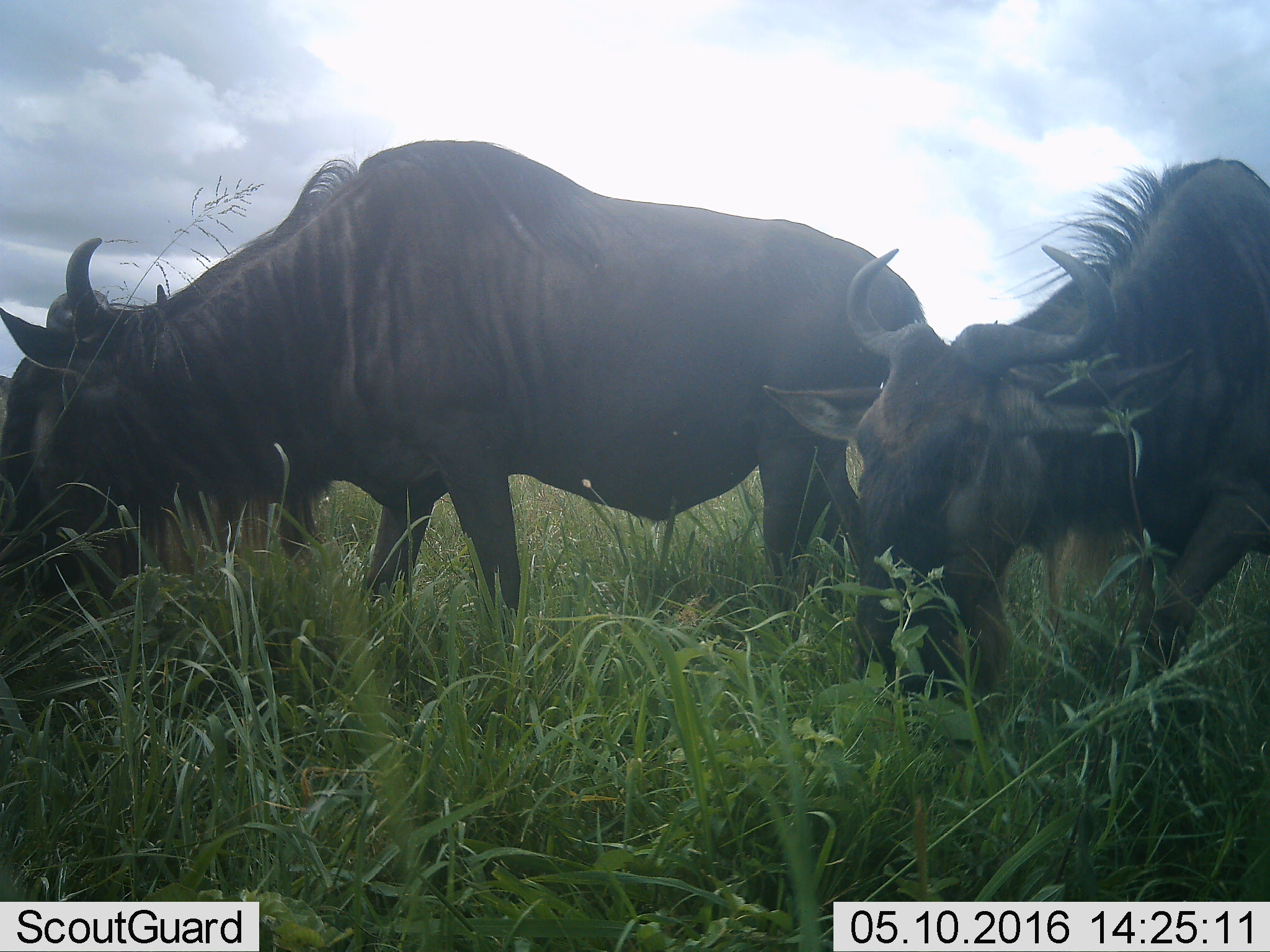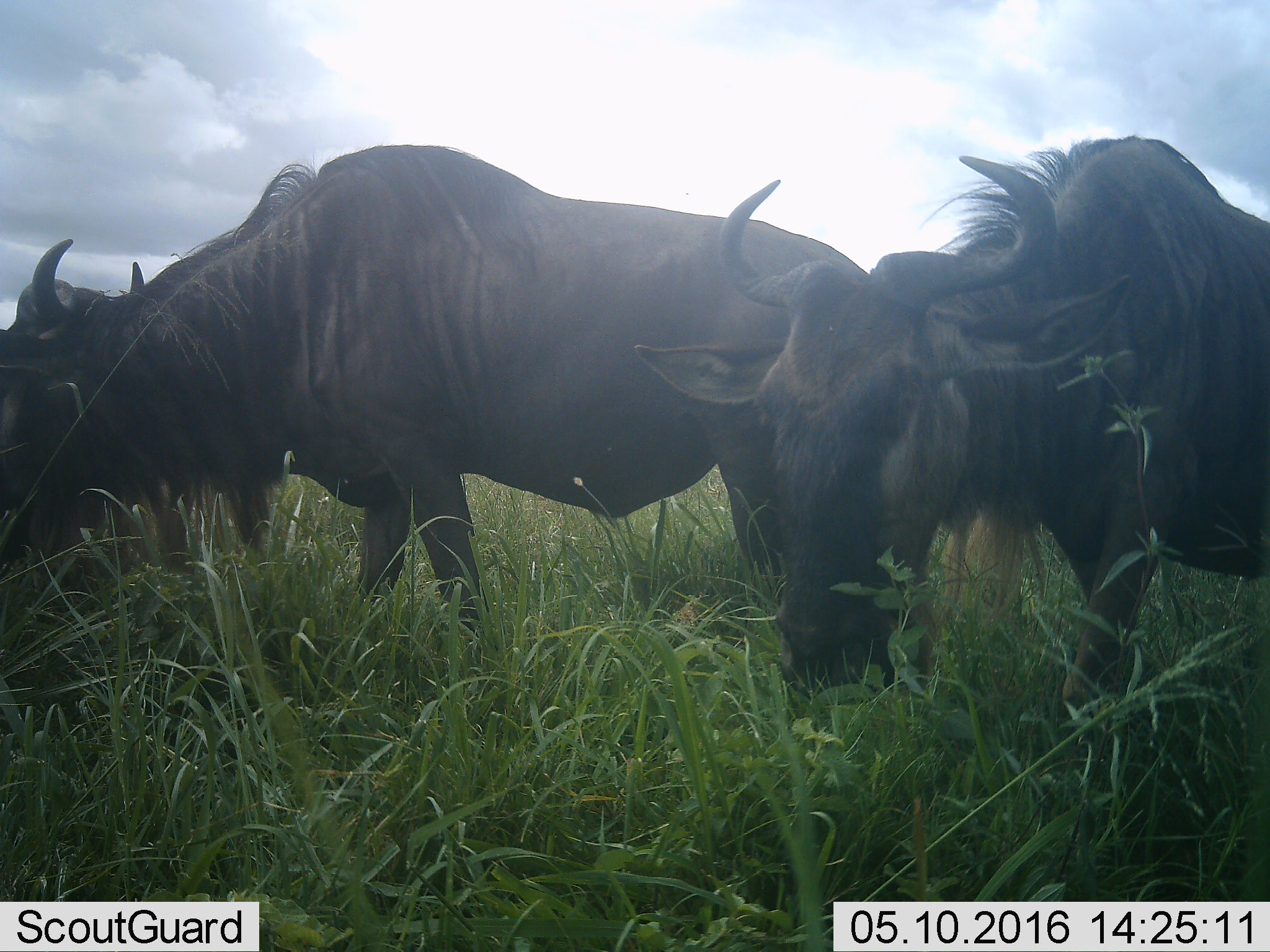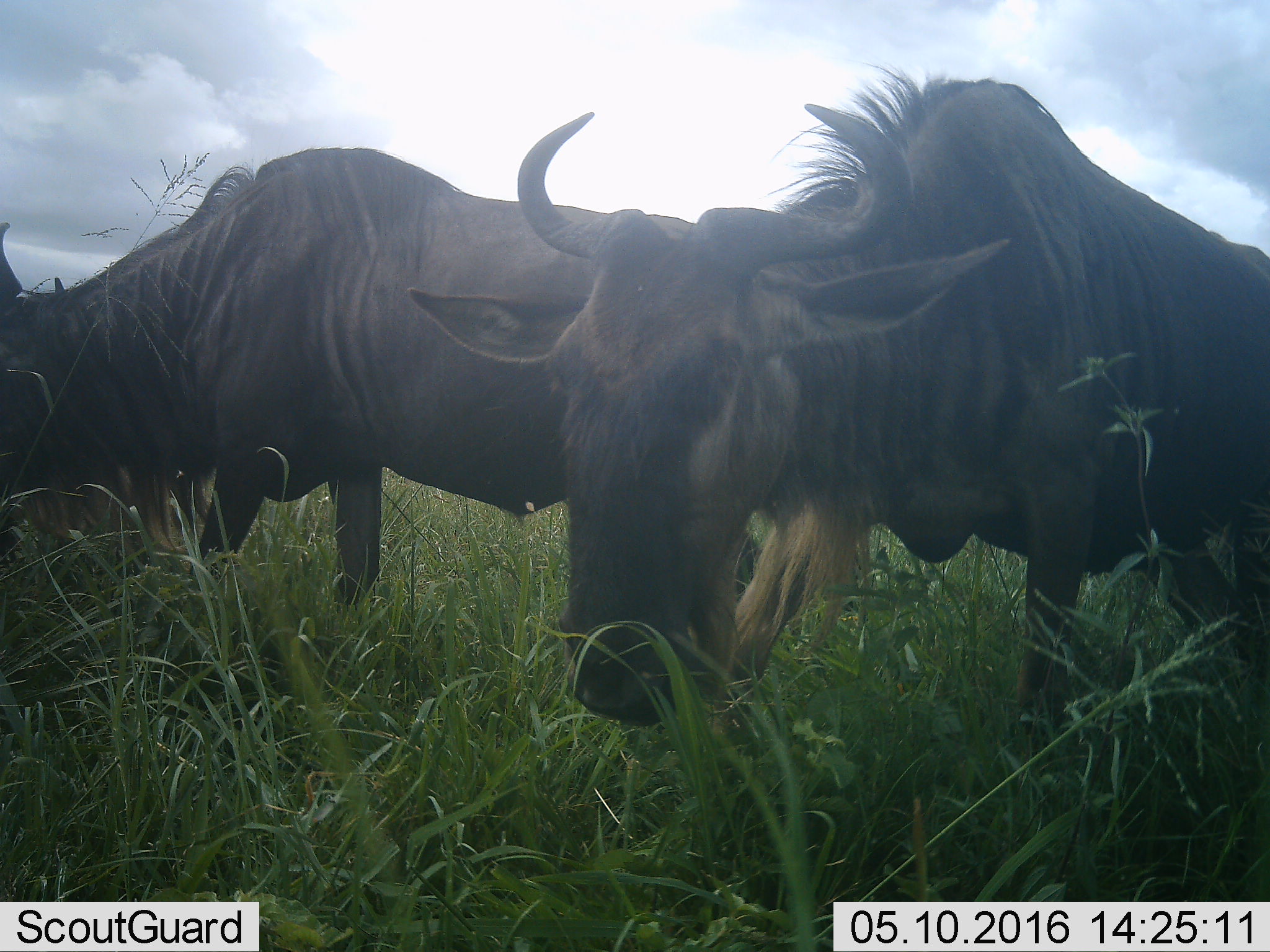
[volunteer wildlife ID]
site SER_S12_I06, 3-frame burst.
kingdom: Animalia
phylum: Chordata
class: Mammalia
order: Artiodactyla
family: Bovidae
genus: Connochaetes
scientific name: Connochaetes taurinus taurinus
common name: blue wildebeest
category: wildebeestblue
Wildebeestblue (blue wildebeest) (Connochaetes taurinus taurinus), count 3. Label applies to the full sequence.